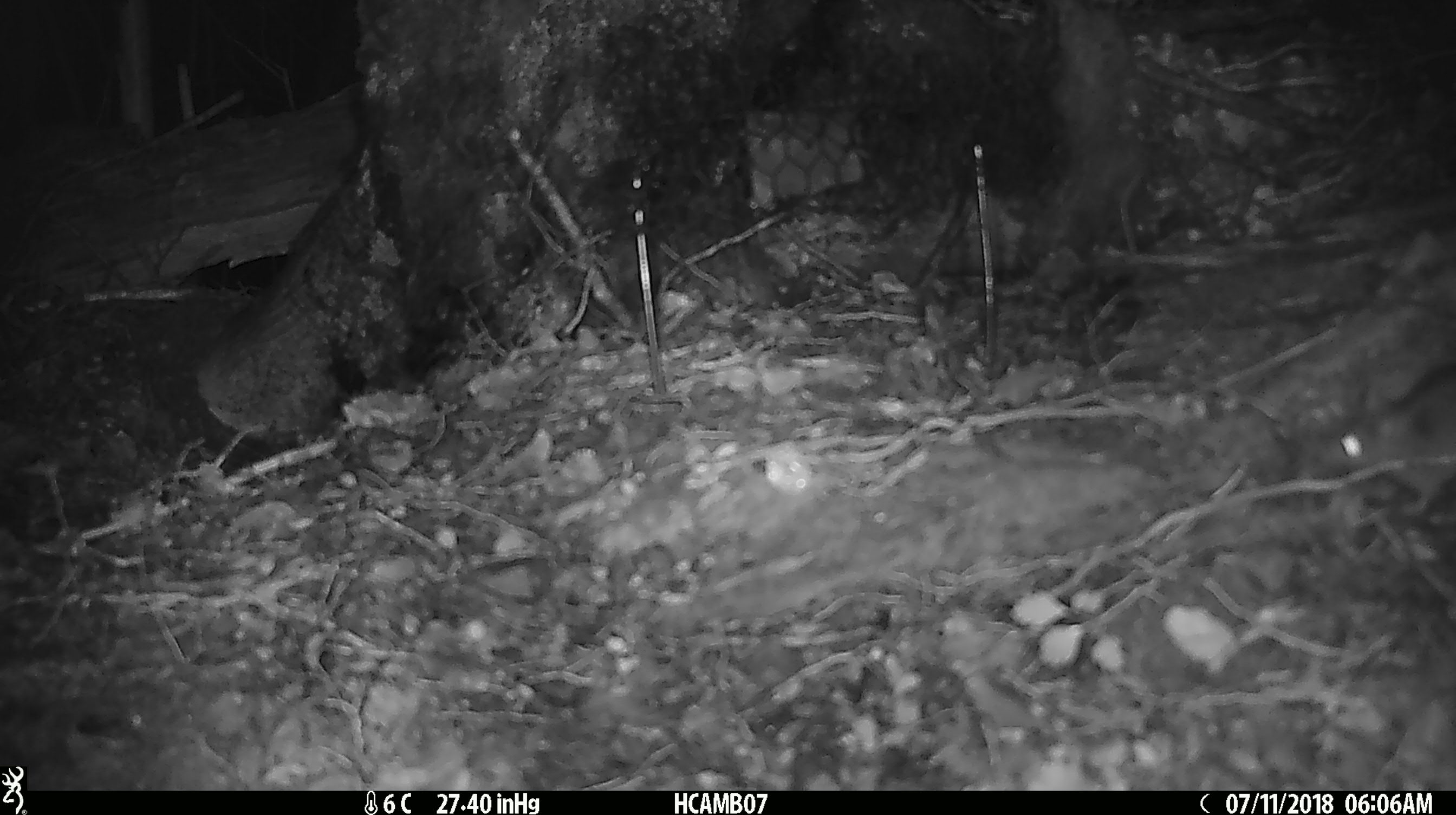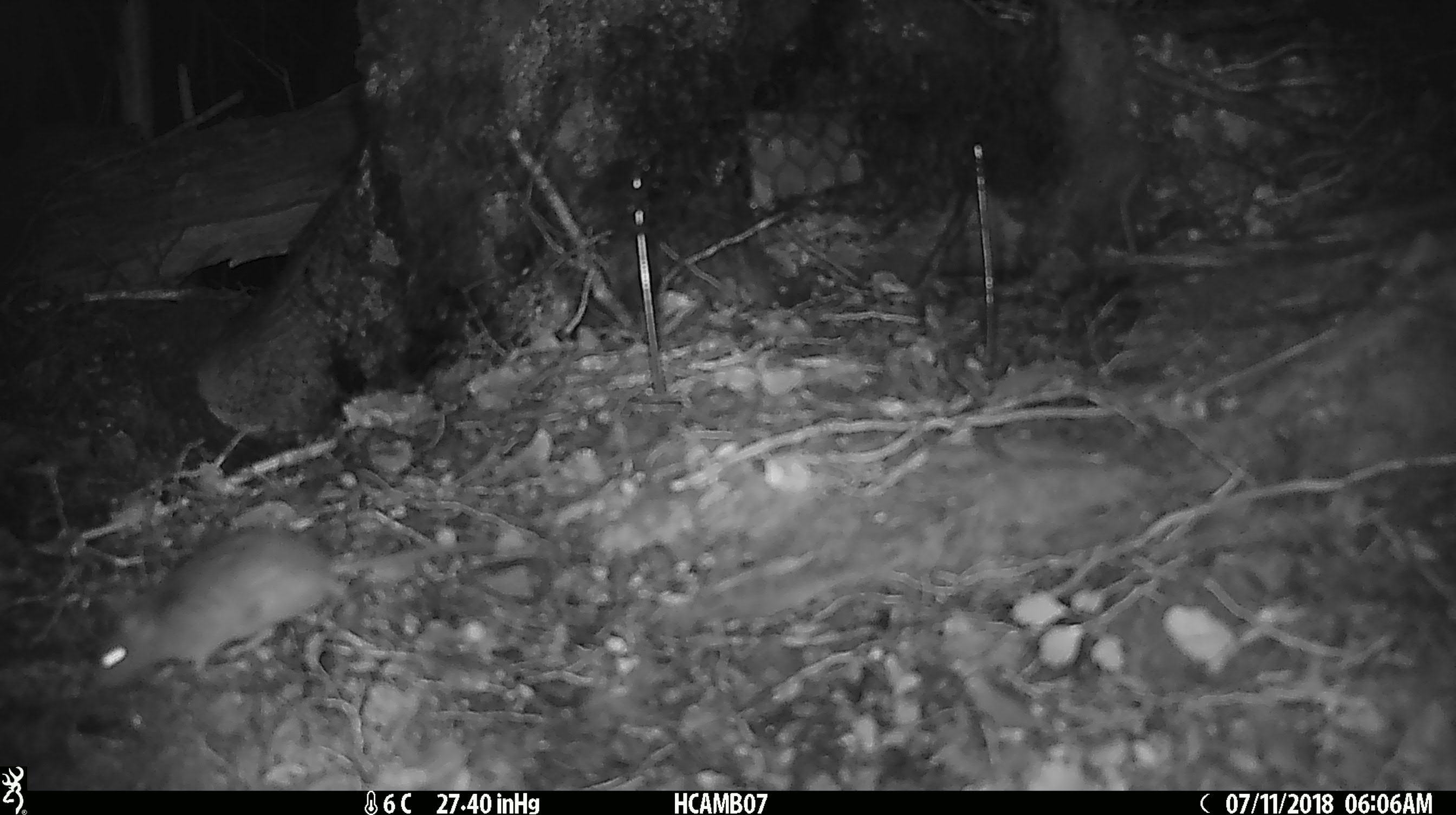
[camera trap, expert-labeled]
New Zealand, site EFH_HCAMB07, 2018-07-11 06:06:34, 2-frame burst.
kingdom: Animalia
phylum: Chordata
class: Mammalia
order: Rodentia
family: Muridae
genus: Mus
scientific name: Mus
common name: mouse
Mouse (Mus).